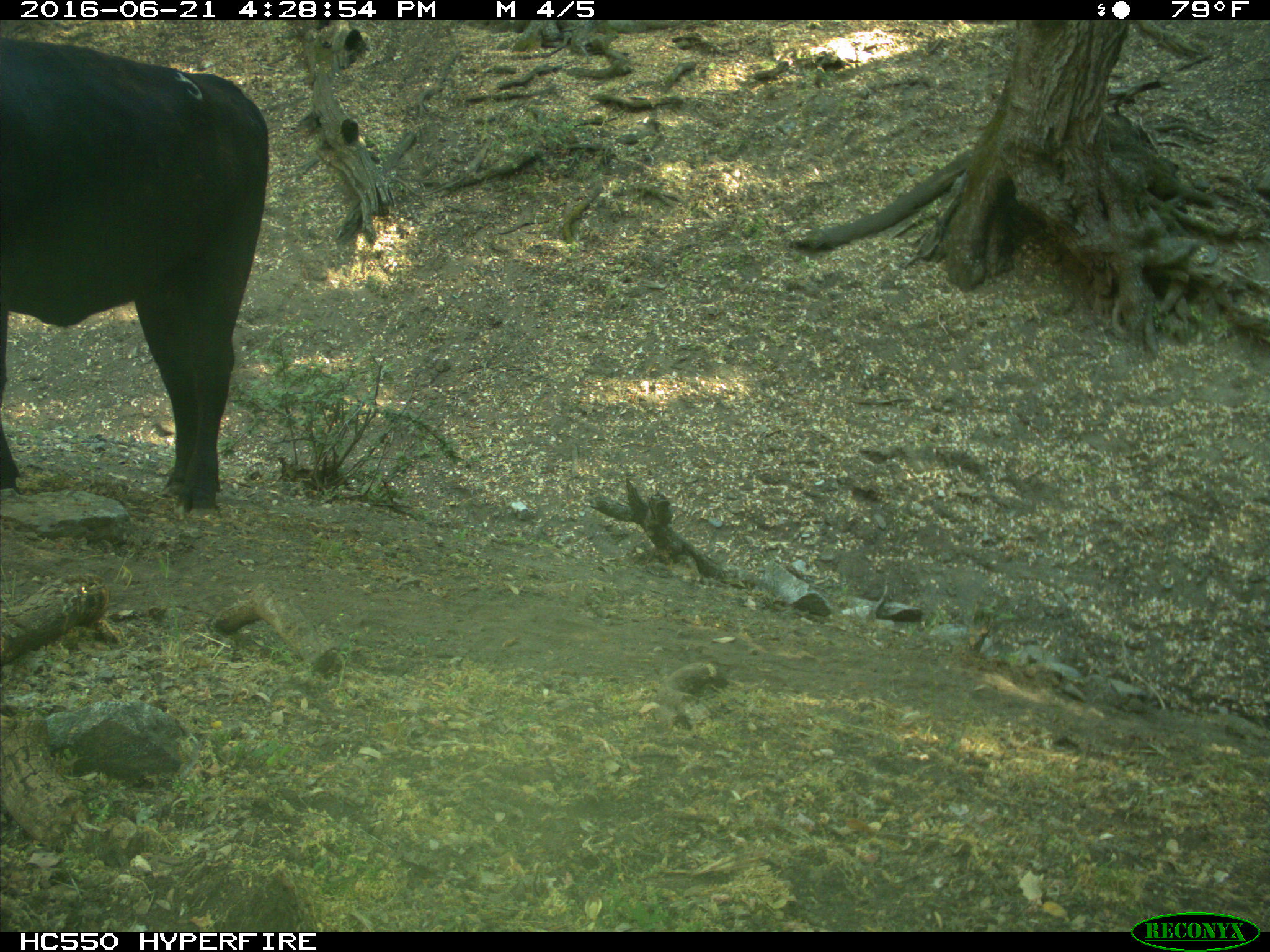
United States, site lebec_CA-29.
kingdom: Animalia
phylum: Chordata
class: Mammalia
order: Artiodactyla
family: Bovidae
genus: Bos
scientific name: Bos taurus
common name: domestic cow